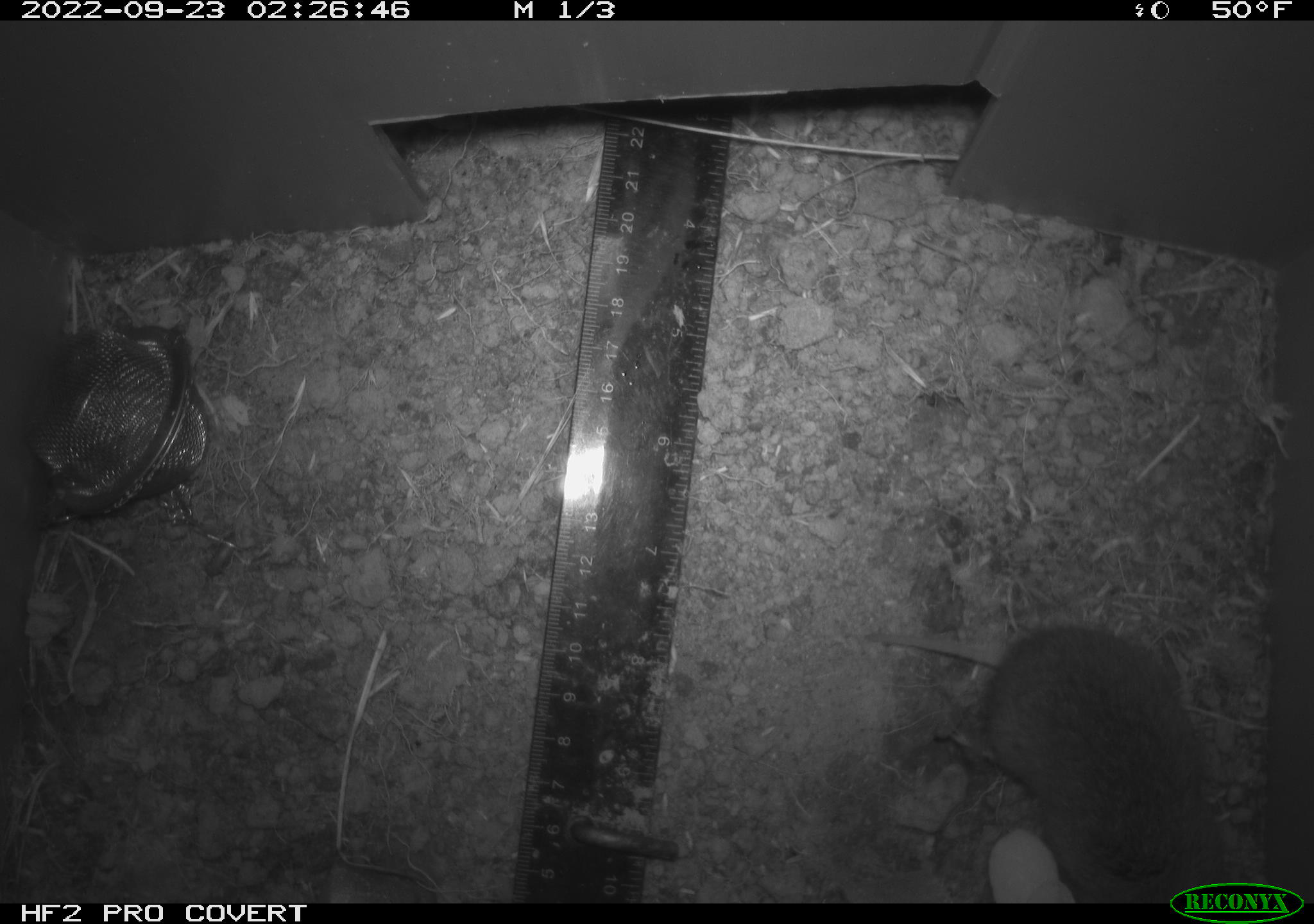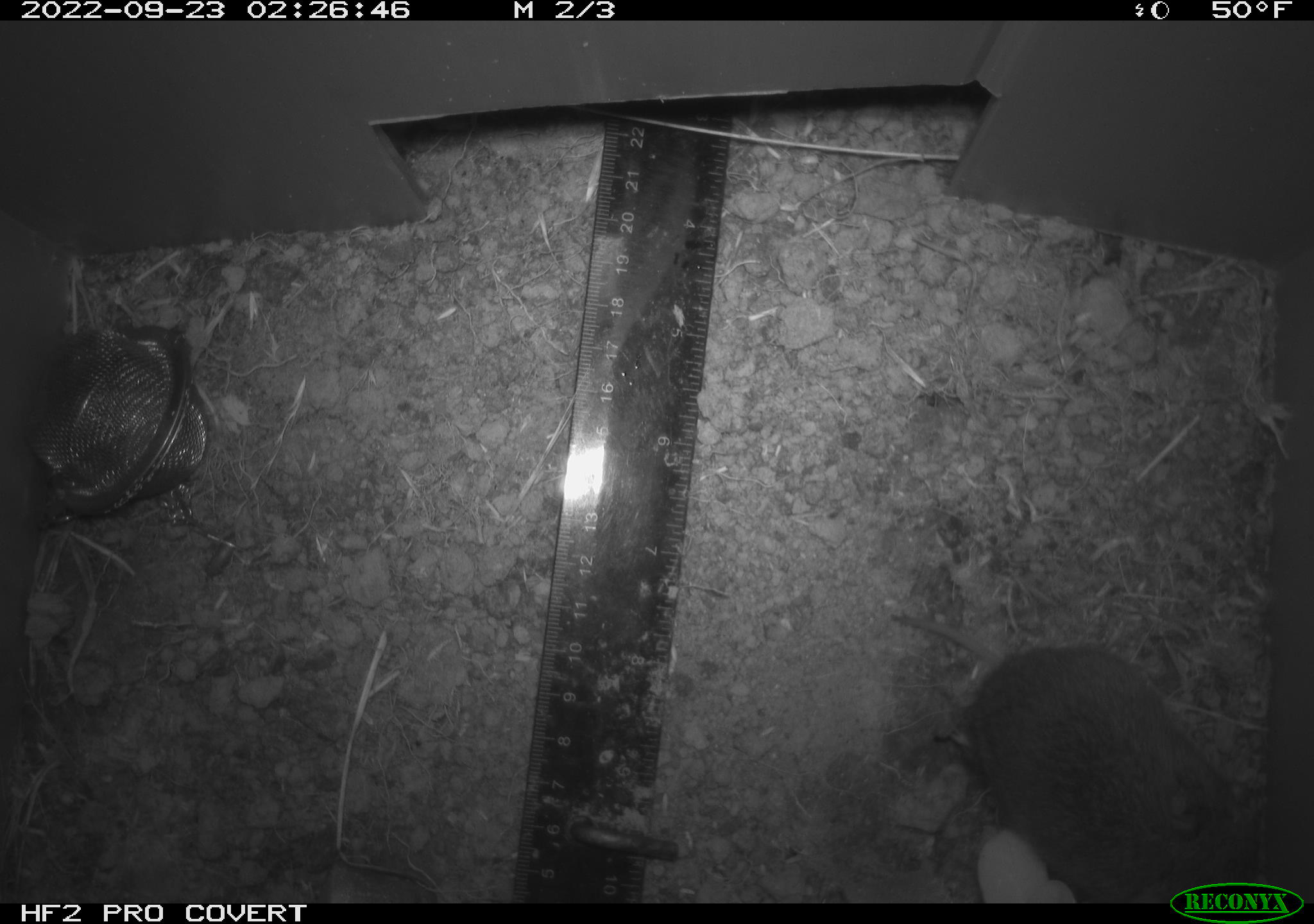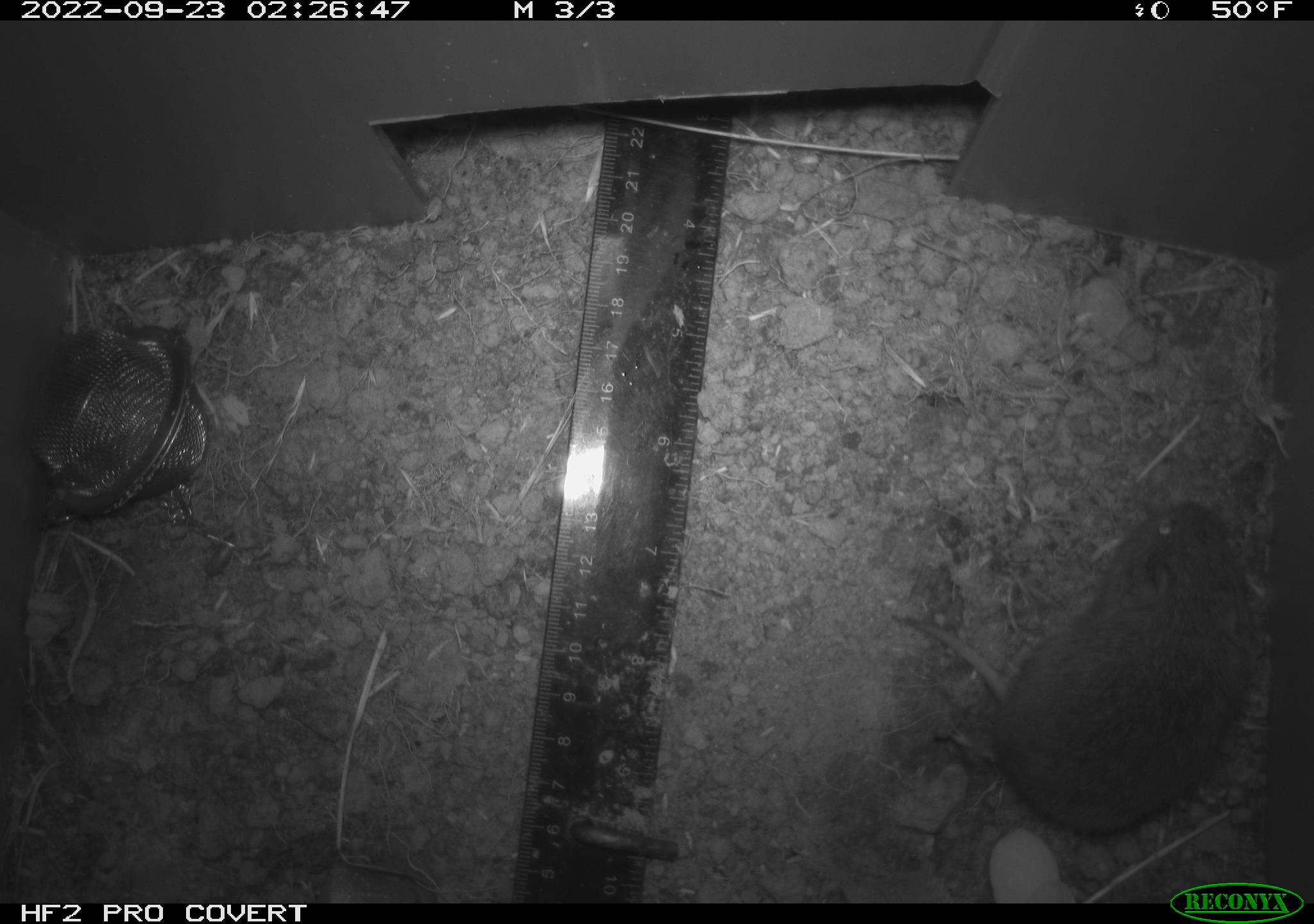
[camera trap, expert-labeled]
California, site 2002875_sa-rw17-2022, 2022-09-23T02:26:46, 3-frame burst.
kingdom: Animalia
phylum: Chordata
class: Mammalia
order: Rodentia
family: Cricetidae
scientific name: Arvicolinae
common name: voles, lemmings, and muskrats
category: arvicolinae subfamily